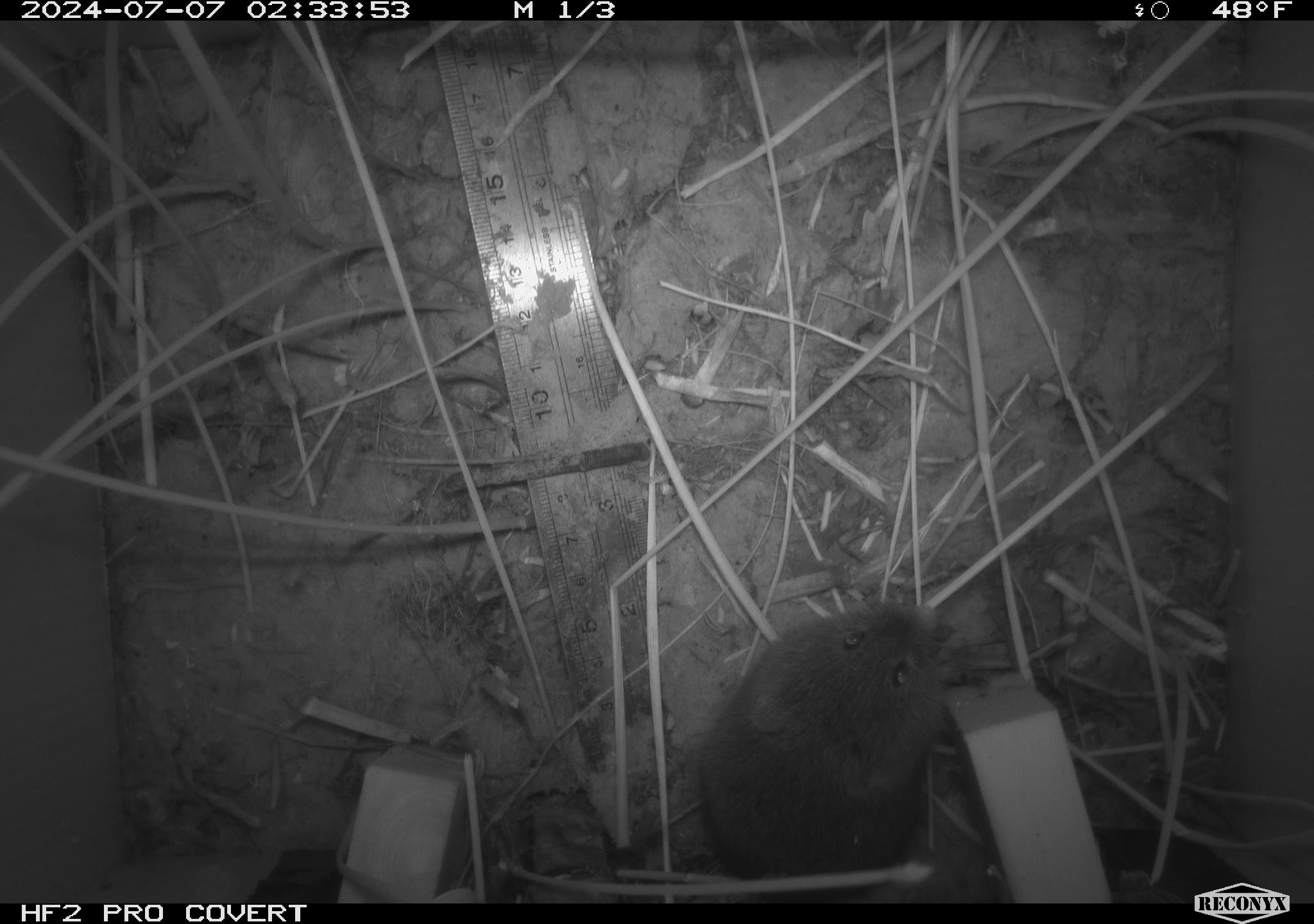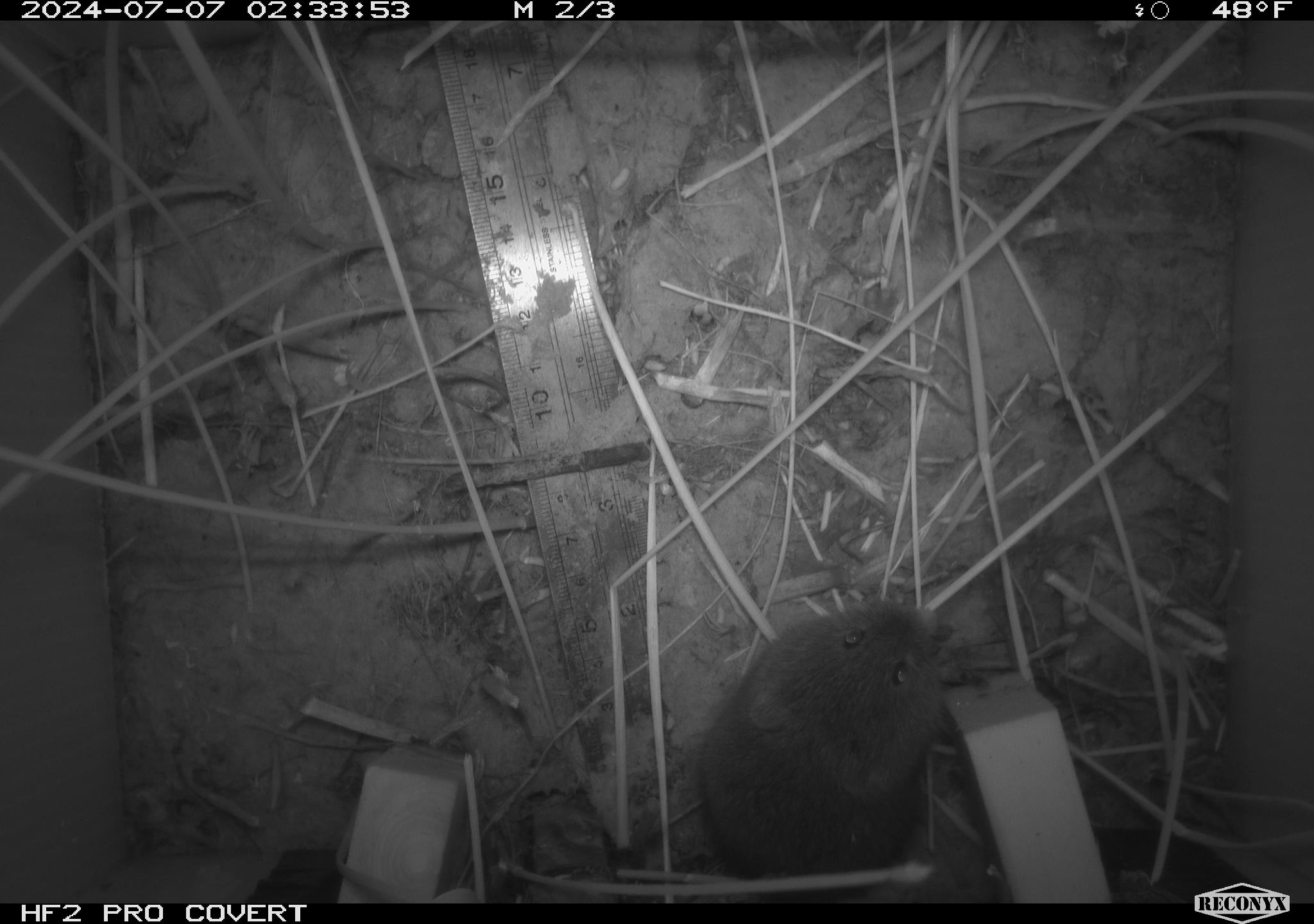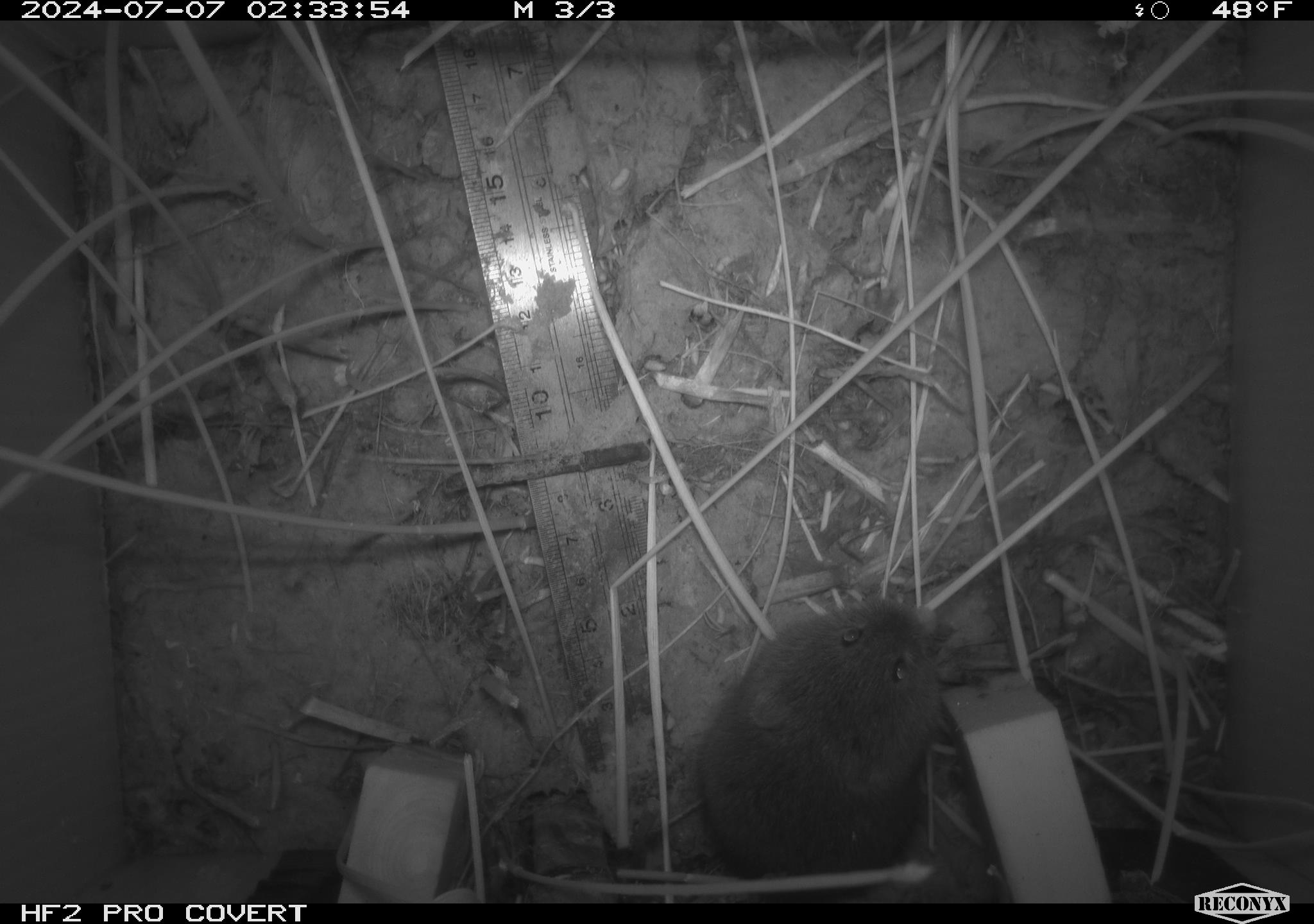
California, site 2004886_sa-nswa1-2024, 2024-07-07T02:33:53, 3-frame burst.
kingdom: Animalia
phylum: Chordata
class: Mammalia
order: Rodentia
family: Cricetidae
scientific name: Arvicolinae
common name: voles, lemmings, and muskrats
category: arvicolinae subfamily